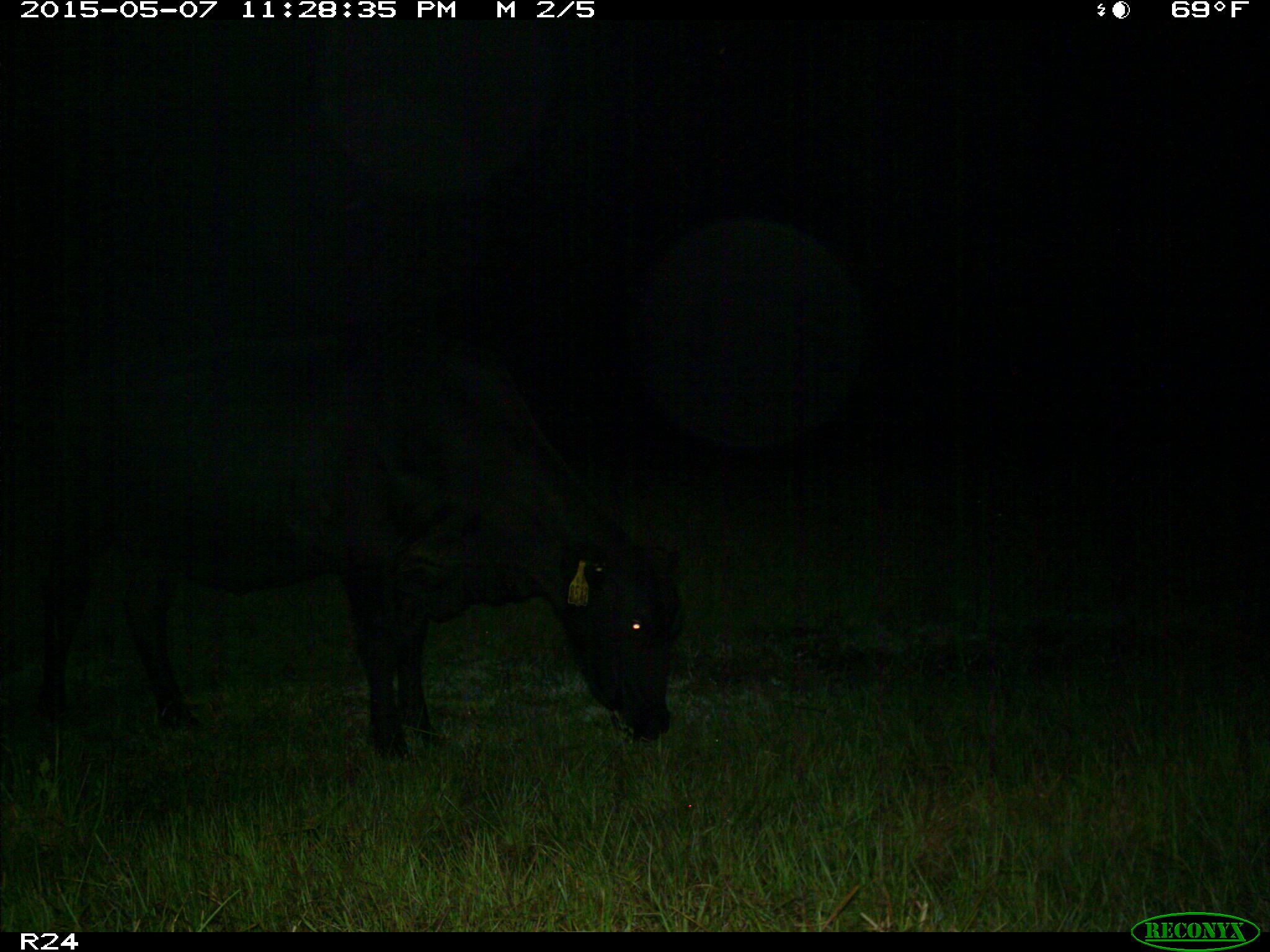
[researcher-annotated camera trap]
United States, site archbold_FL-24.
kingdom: Animalia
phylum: Chordata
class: Mammalia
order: Artiodactyla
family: Bovidae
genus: Bos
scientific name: Bos taurus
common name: domestic cow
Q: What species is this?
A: Bos taurus (domestic cow).